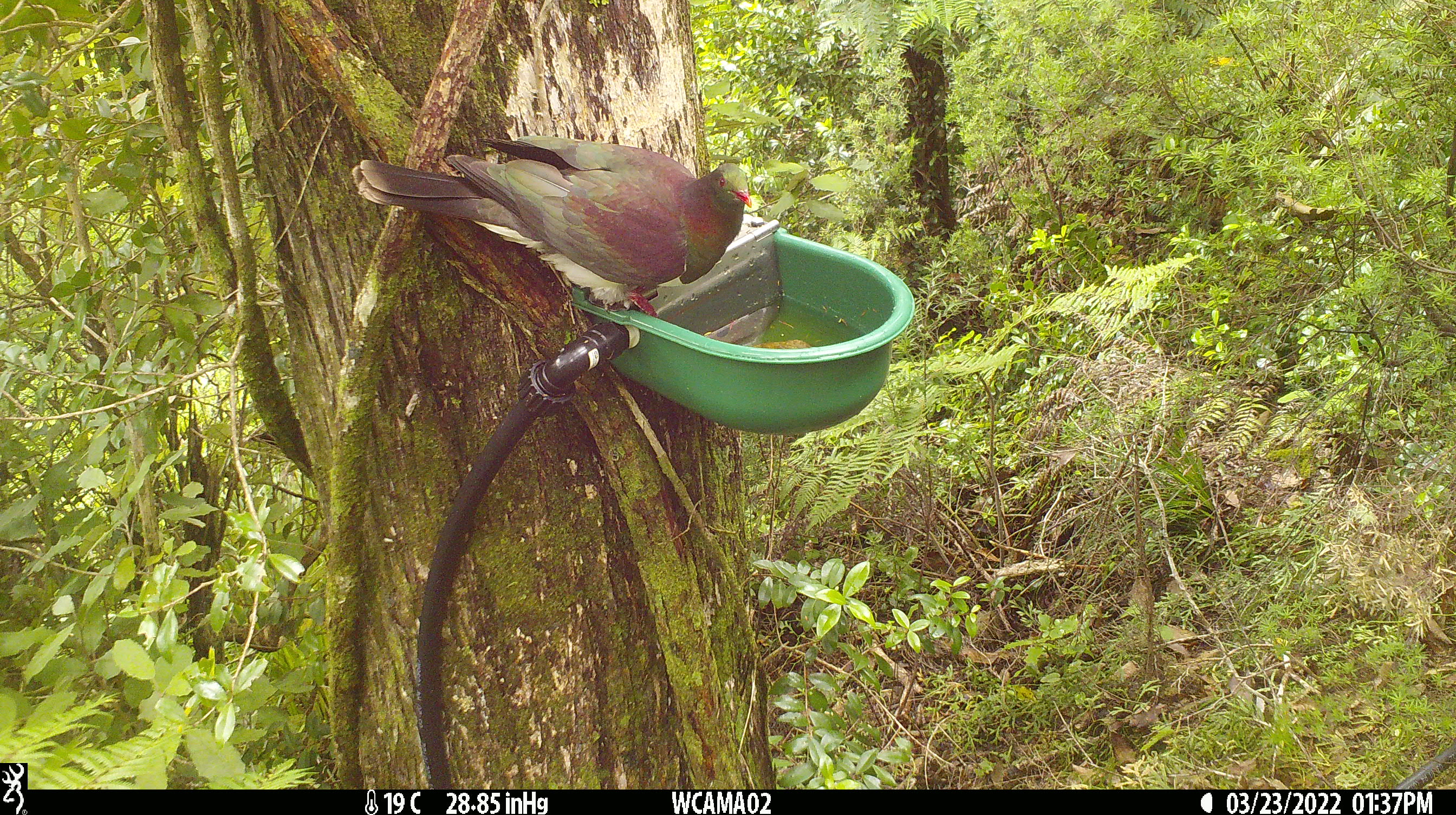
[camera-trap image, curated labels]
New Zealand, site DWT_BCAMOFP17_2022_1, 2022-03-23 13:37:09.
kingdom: Animalia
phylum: Chordata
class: Aves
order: Columbiformes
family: Columbidae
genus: Hemiphaga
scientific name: Hemiphaga novaeseelandiae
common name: new zealand pigeon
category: kereru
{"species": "kereru (new zealand pigeon) (Hemiphaga novaeseelandiae)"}